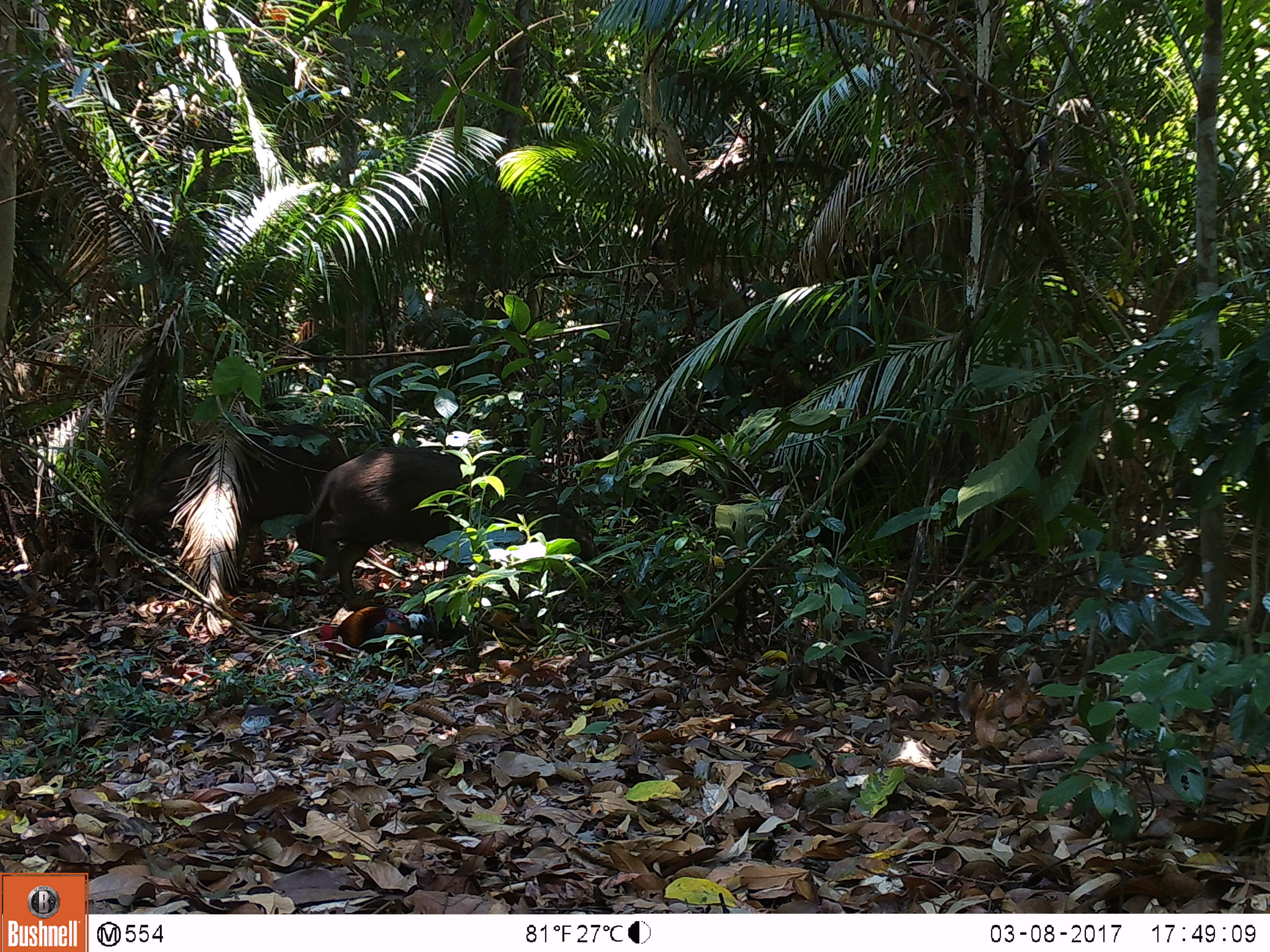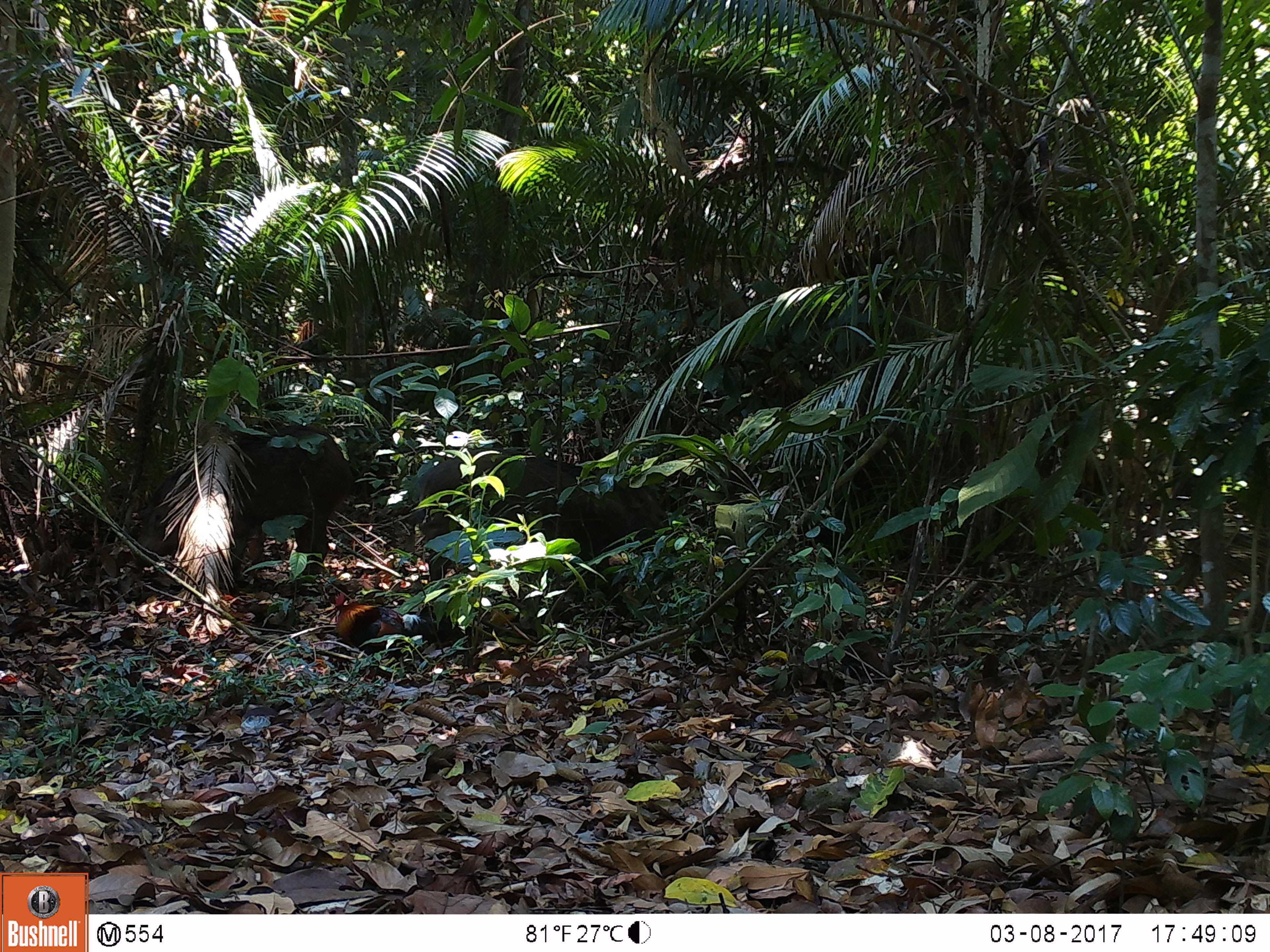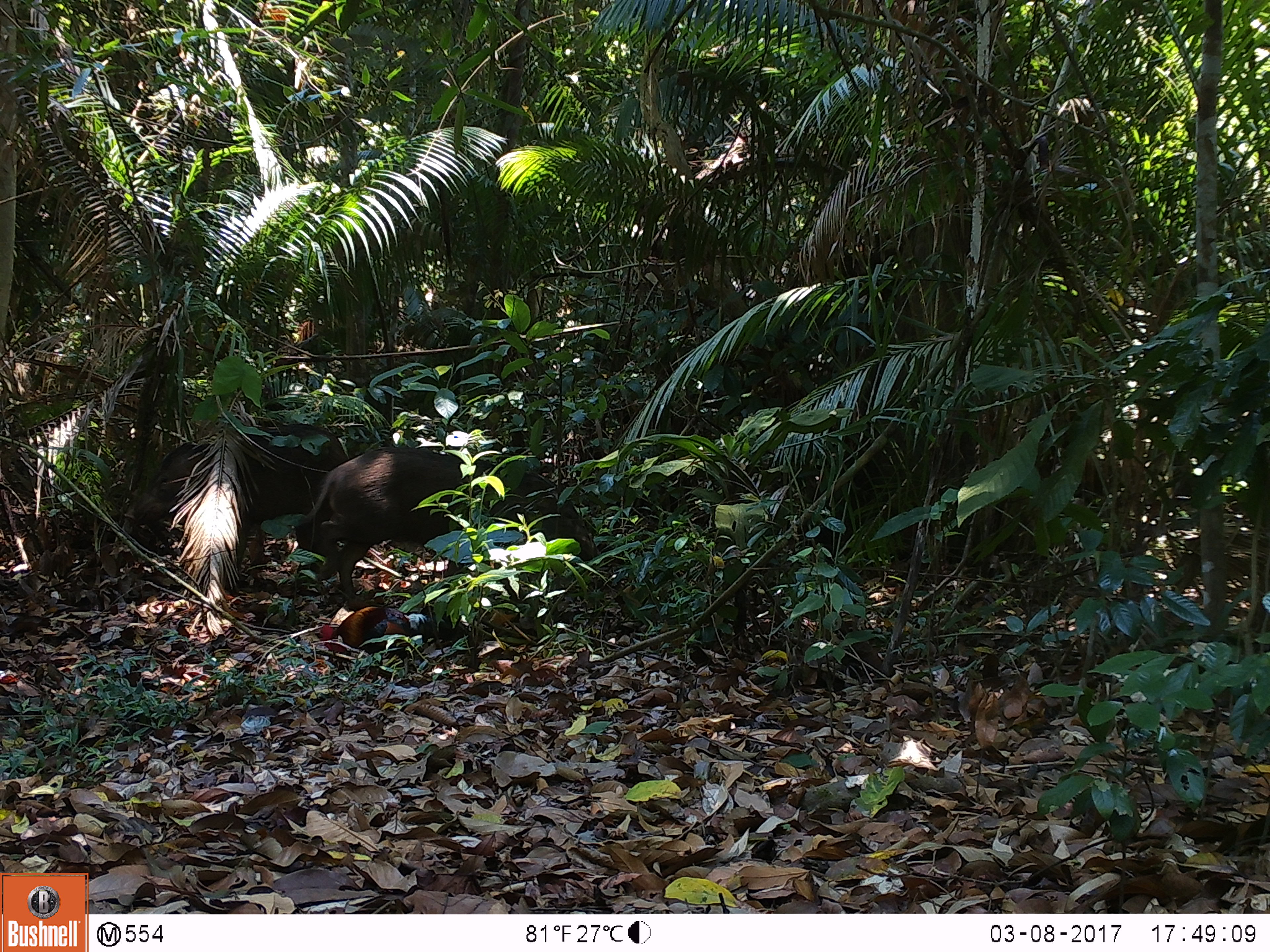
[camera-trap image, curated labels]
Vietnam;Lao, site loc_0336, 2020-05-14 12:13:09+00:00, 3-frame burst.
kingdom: Animalia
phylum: Chordata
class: Aves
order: Galliformes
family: Phasianidae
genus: Gallus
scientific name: Gallus gallus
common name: red junglefowl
Red junglefowl (Gallus gallus). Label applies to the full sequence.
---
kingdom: Animalia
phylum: Chordata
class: Mammalia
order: Artiodactyla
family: Suidae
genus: Sus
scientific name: Sus scrofa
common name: eurasian wild pig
Eurasian wild pig (Sus scrofa). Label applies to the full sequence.